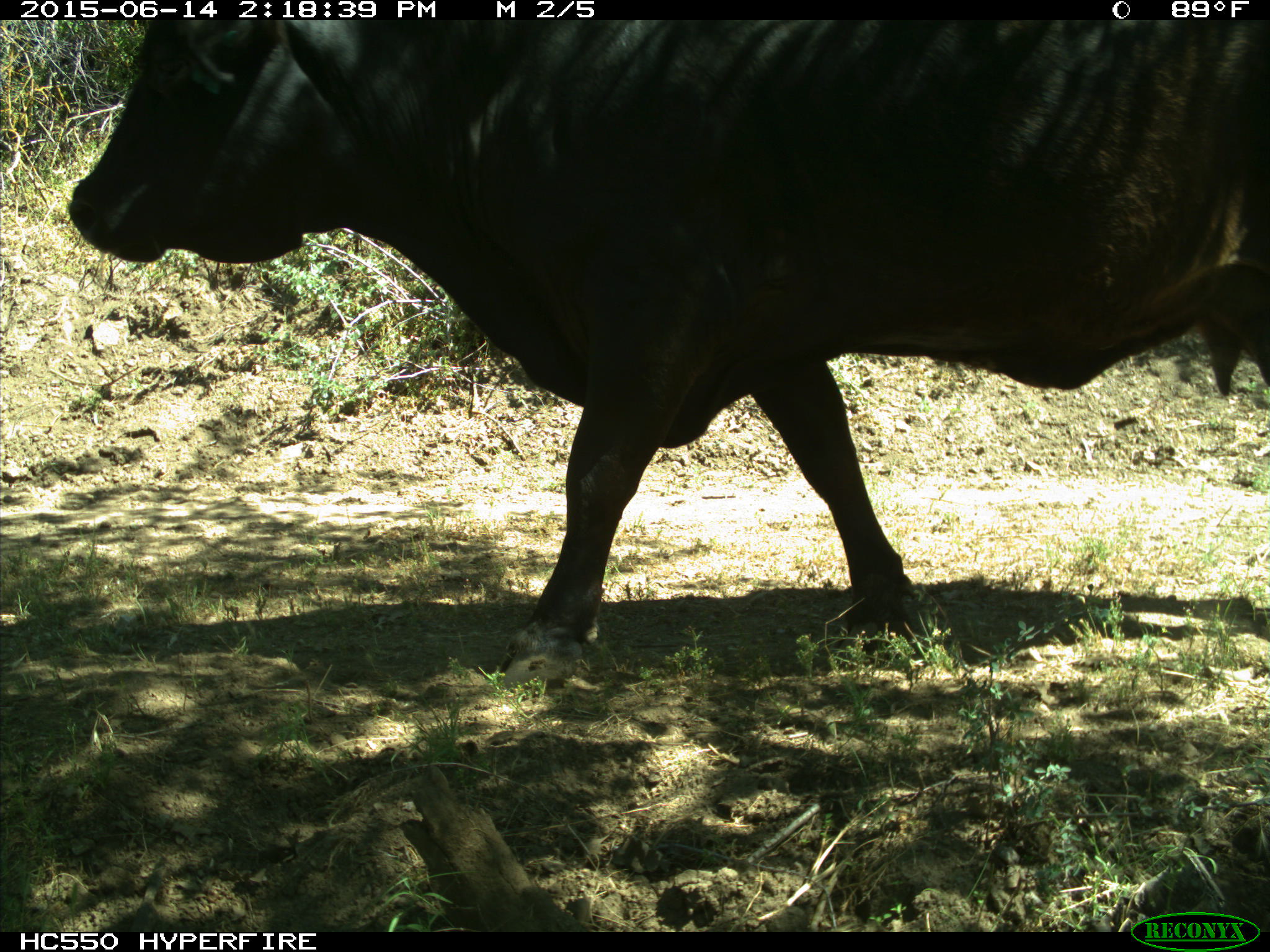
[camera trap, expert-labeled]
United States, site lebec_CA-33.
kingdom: Animalia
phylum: Chordata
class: Mammalia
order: Artiodactyla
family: Bovidae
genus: Bos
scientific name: Bos taurus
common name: domestic cow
Bos taurus (domestic cow).